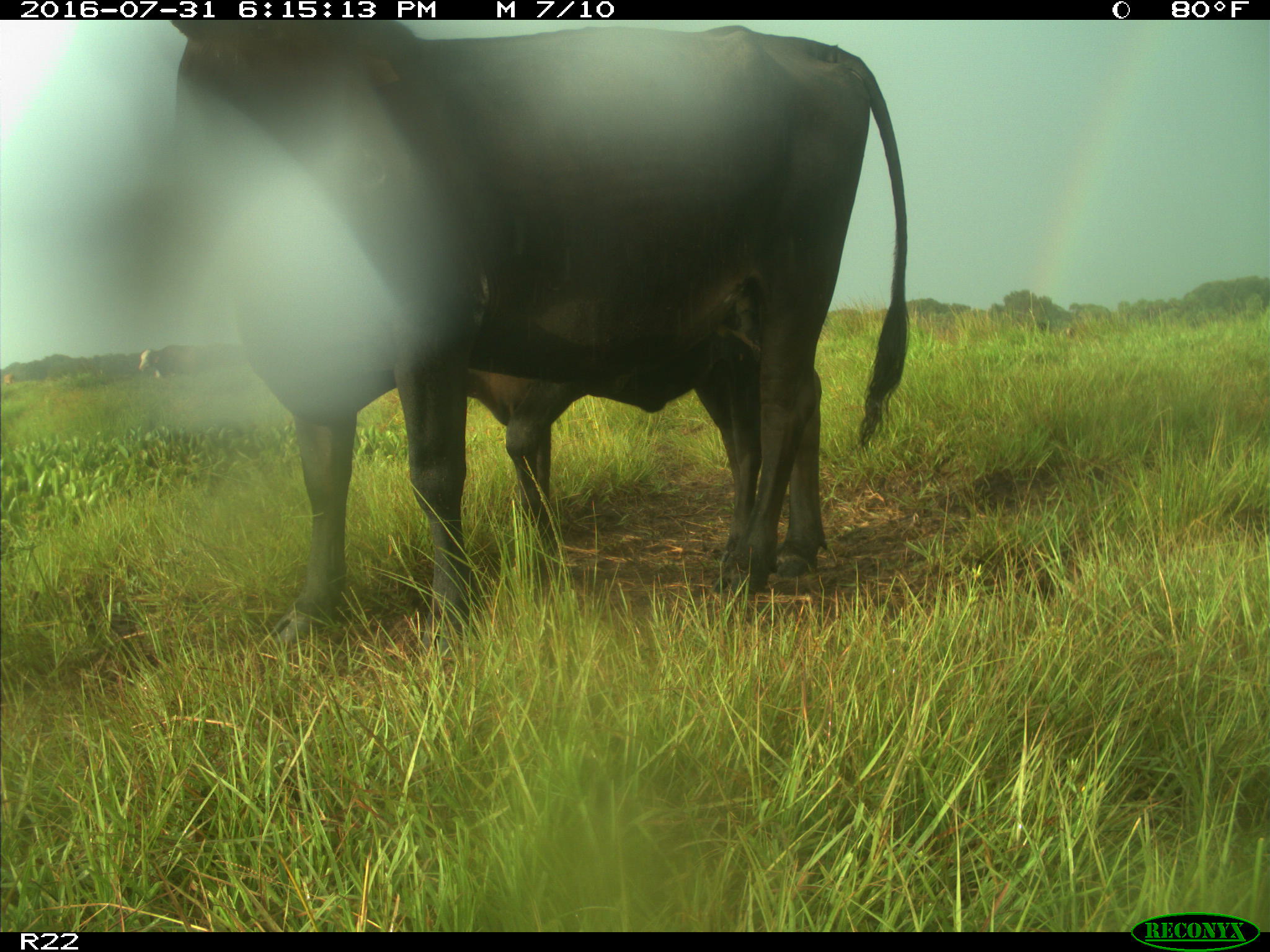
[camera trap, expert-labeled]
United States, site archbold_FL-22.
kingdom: Animalia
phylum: Chordata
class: Mammalia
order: Artiodactyla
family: Bovidae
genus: Bos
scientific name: Bos taurus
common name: domestic cow